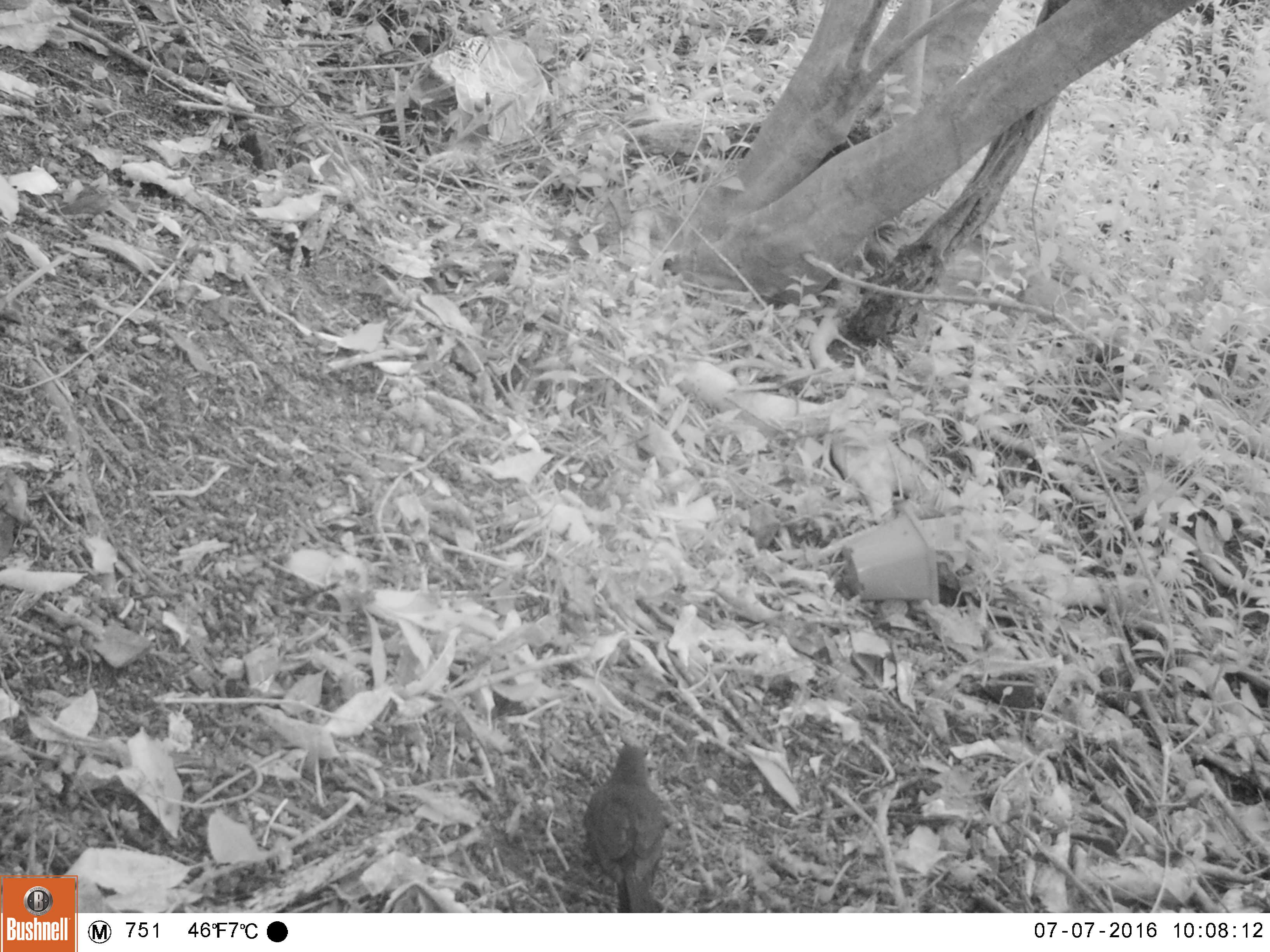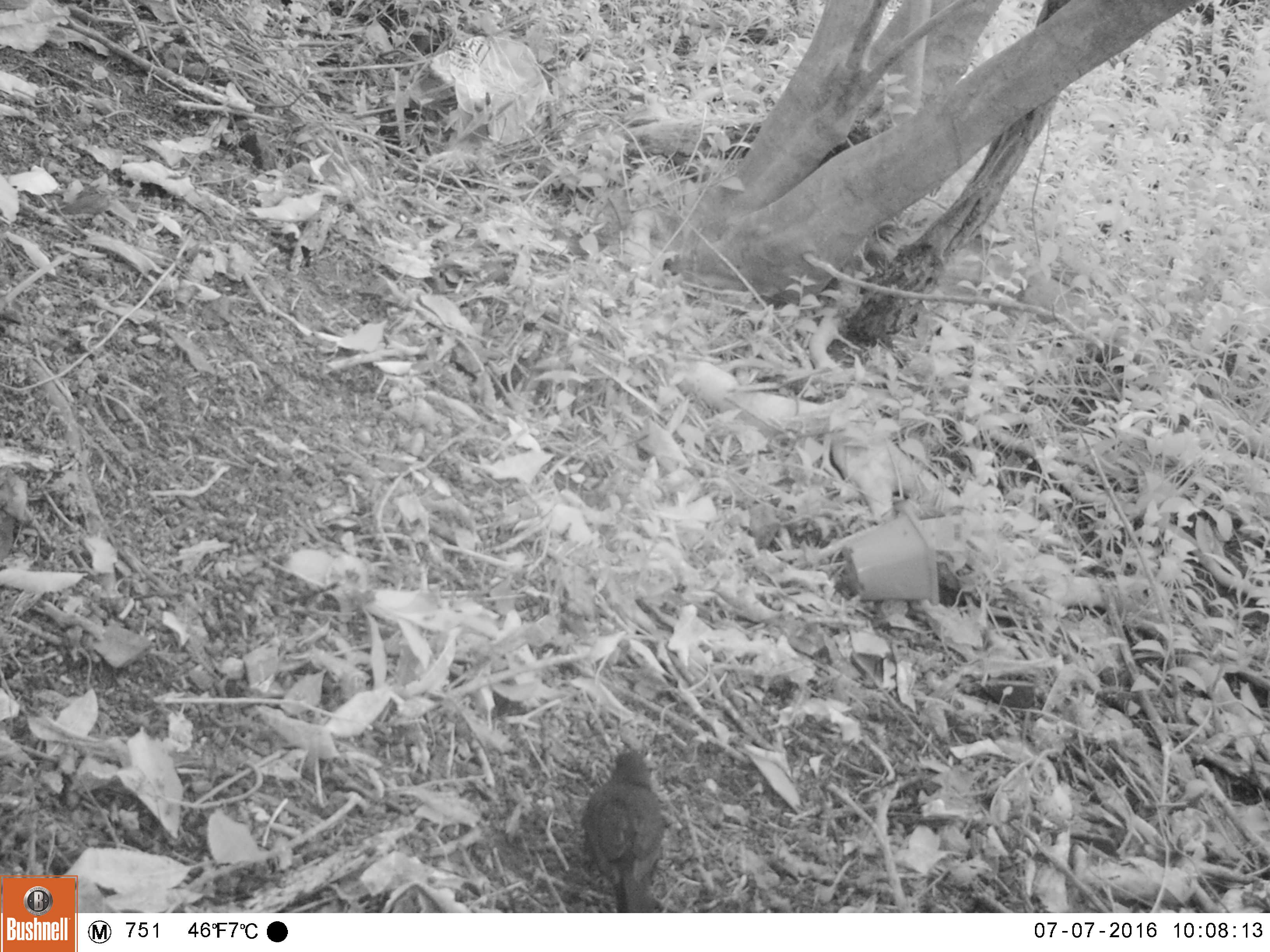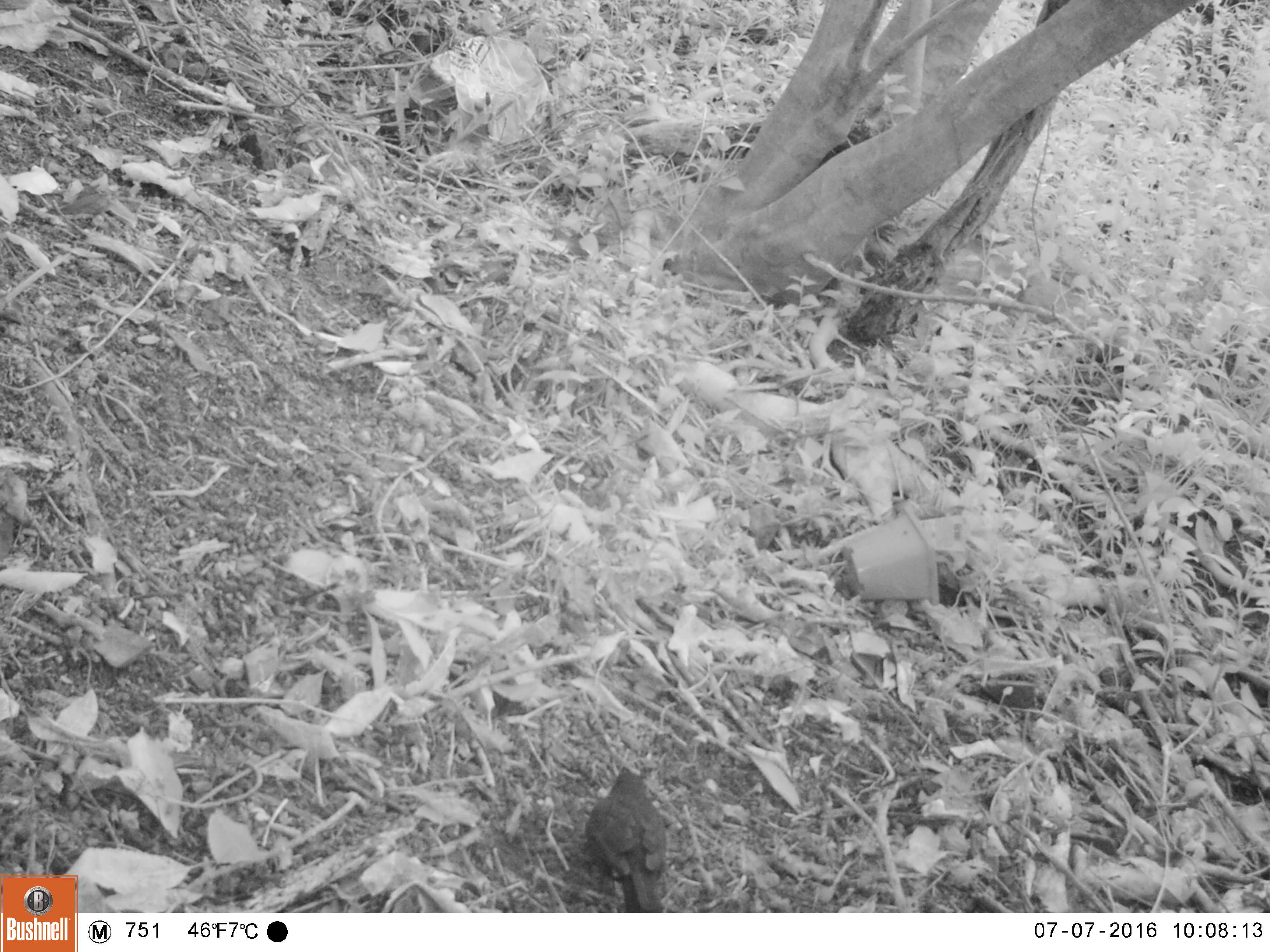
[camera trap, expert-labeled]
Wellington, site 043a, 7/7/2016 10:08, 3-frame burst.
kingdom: Animalia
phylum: Chordata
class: Aves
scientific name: Aves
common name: bird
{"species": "bird (Aves)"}